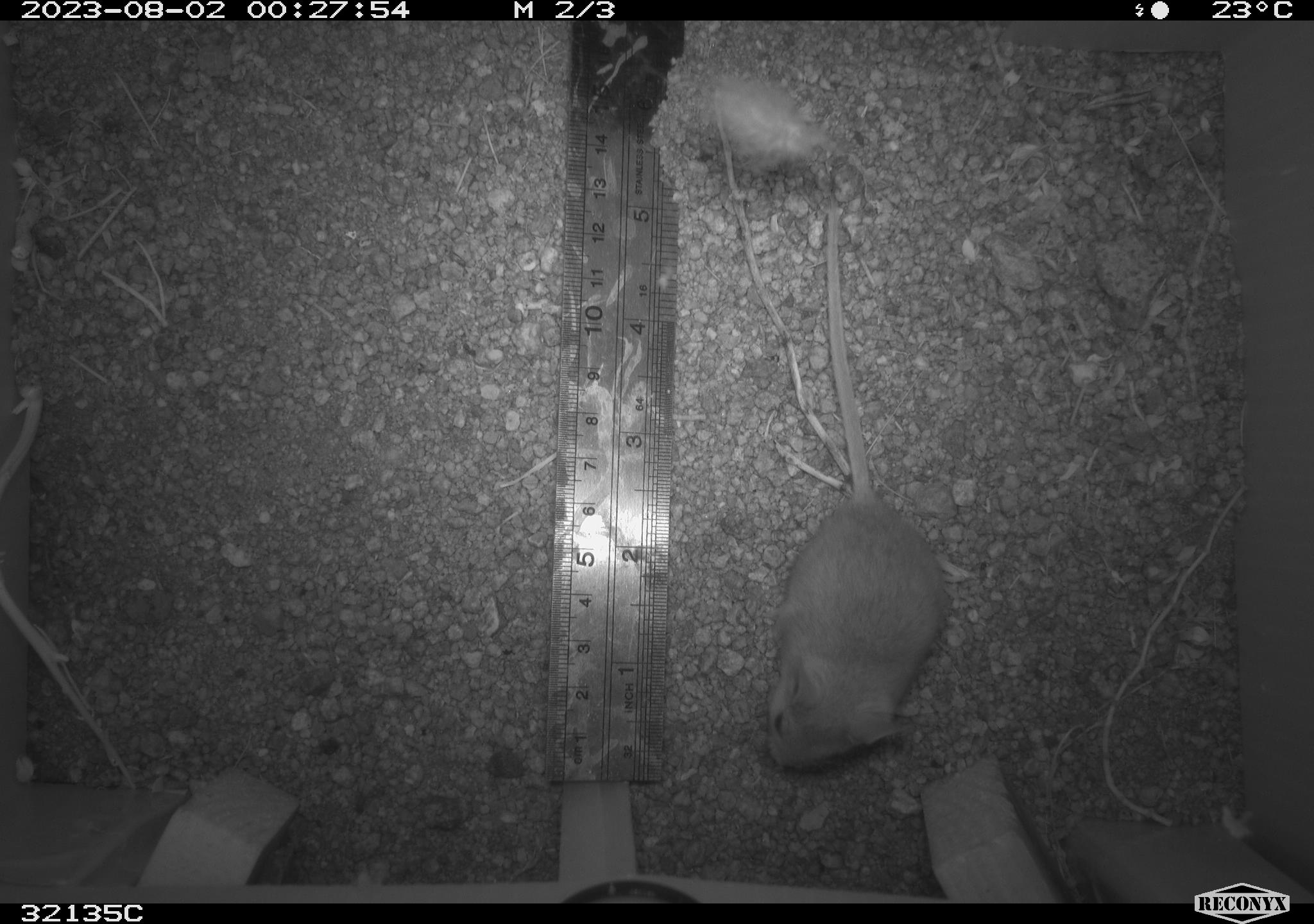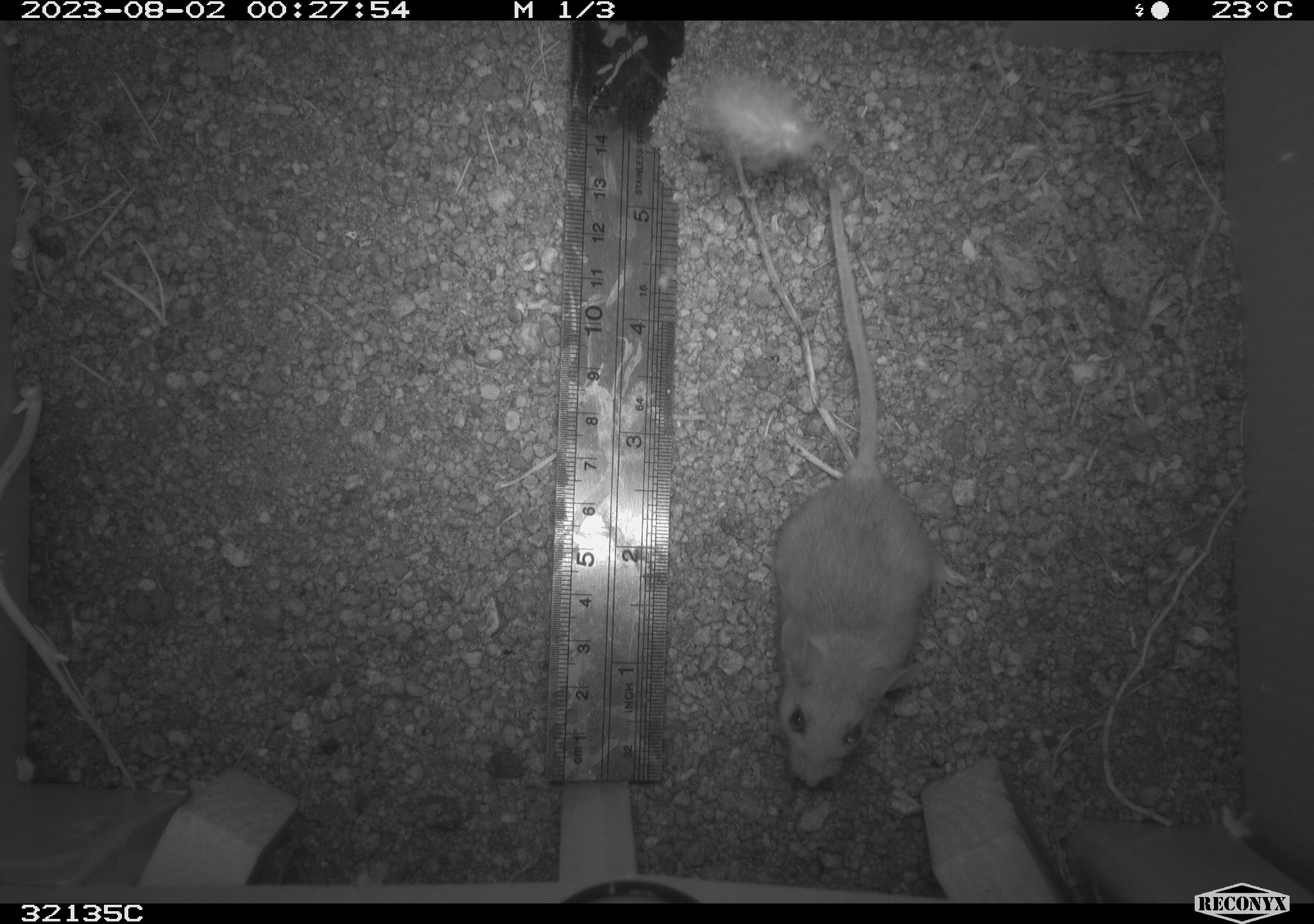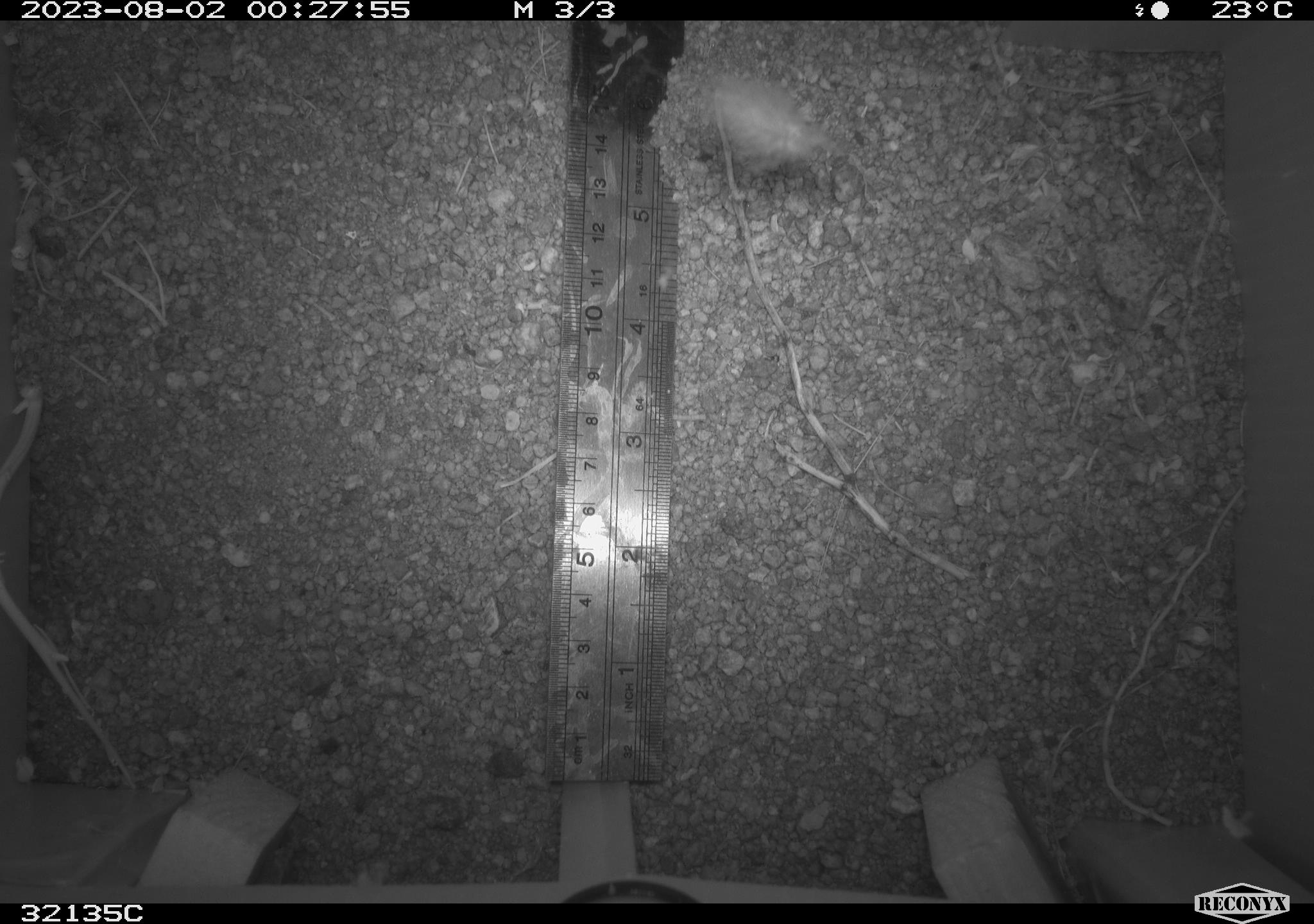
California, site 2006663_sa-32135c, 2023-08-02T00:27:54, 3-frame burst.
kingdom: Animalia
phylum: Chordata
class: Mammalia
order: Rodentia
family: Cricetidae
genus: Peromyscus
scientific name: Peromyscus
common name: deer mice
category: peromyscus species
Peromyscus species (deer mice) (Peromyscus).